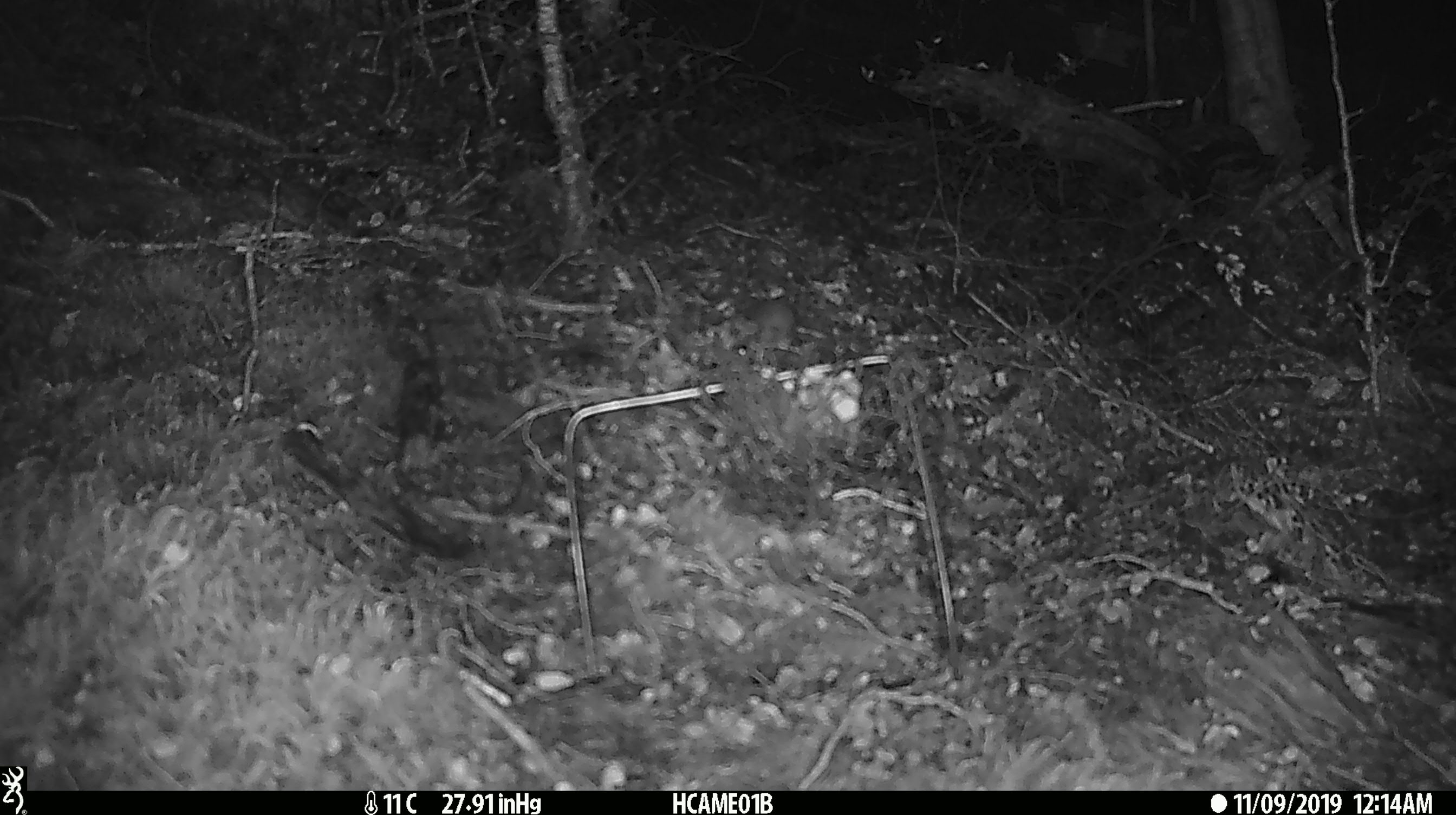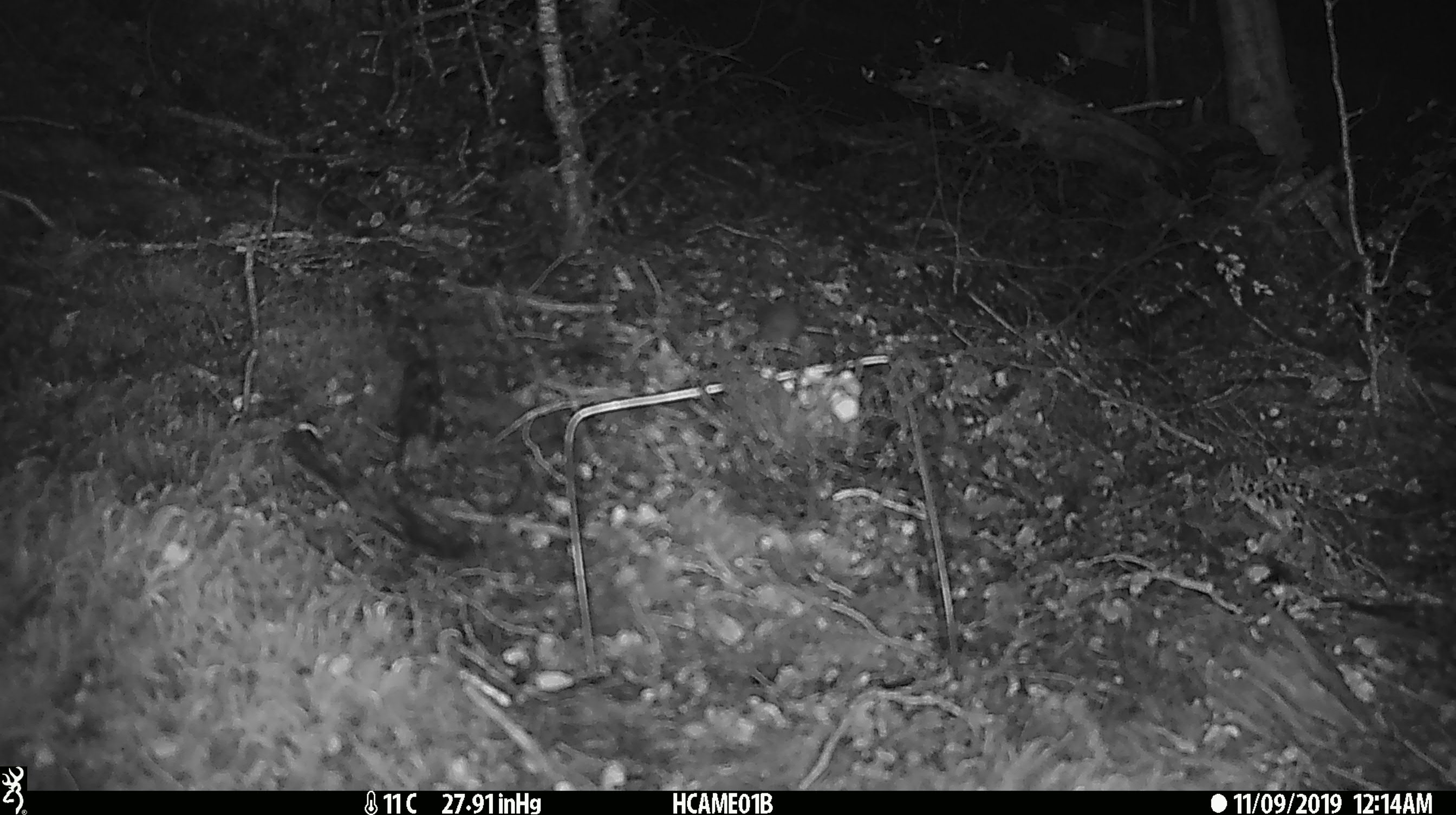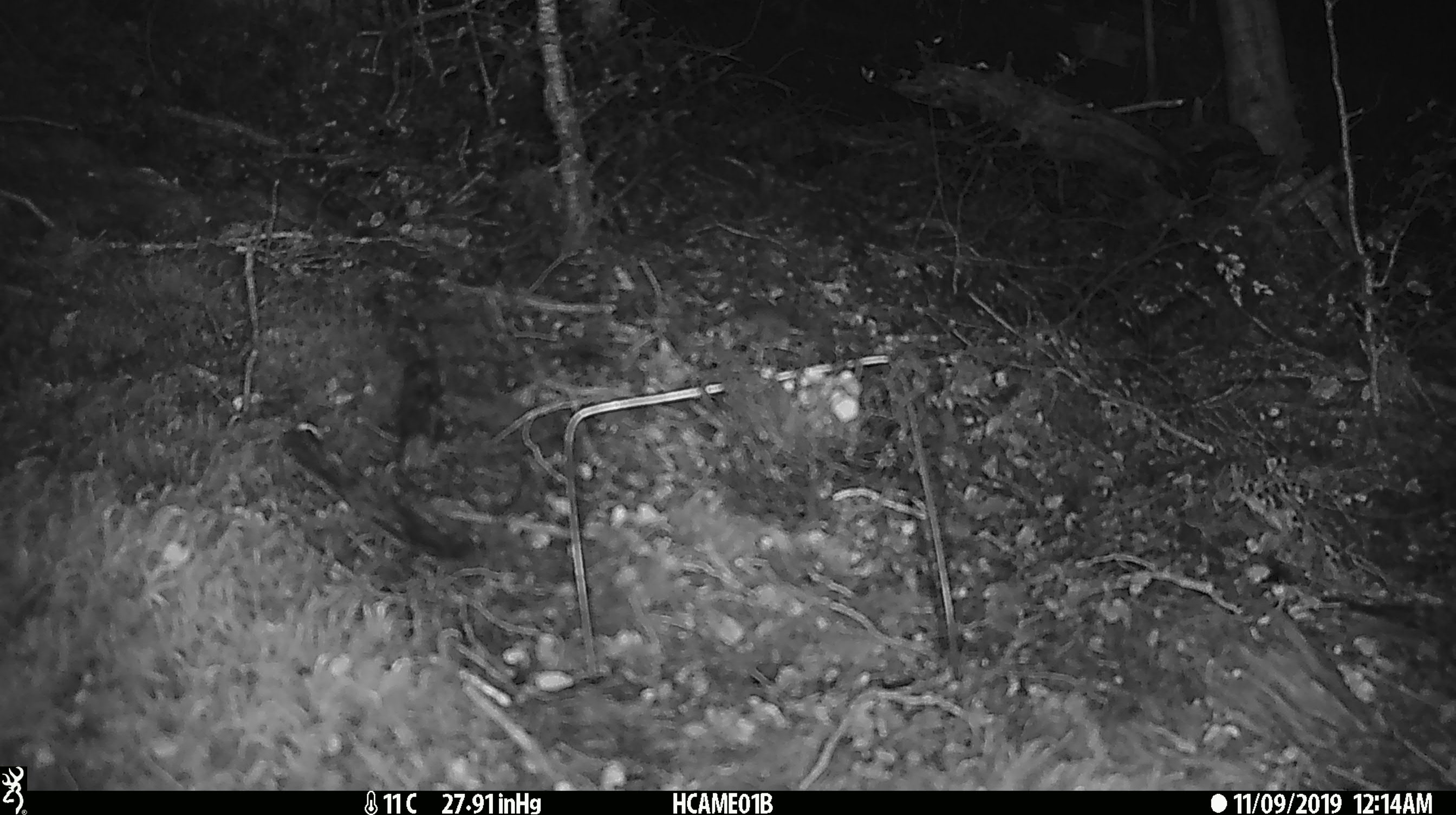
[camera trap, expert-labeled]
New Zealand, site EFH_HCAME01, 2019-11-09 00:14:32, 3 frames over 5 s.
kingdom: Animalia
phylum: Chordata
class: Mammalia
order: Rodentia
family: Muridae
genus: Mus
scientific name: Mus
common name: mouse